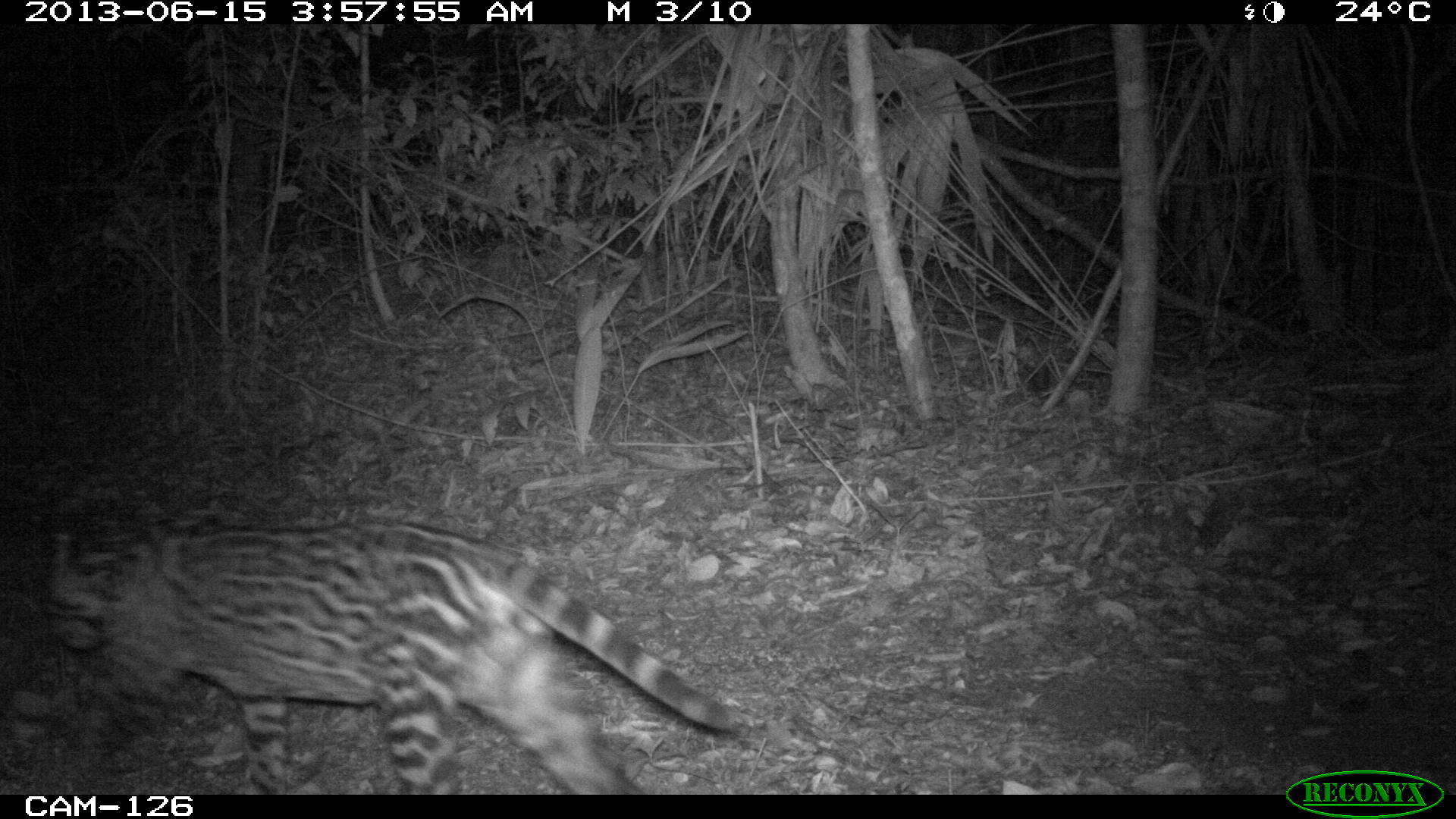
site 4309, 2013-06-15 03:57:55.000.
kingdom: Animalia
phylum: Chordata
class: Mammalia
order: Carnivora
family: Felidae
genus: Leopardus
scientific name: Leopardus pardalis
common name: ocelot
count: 1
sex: male